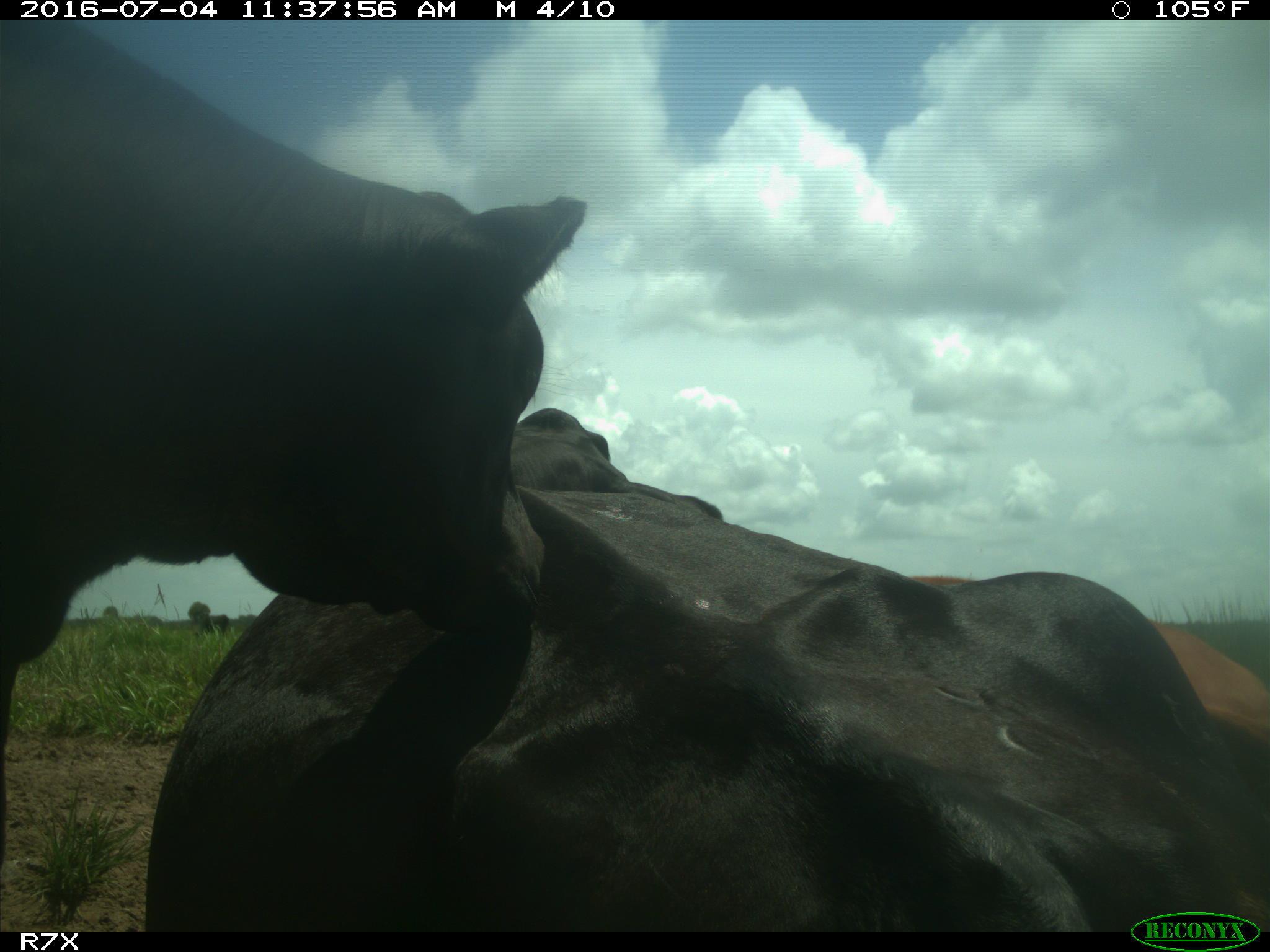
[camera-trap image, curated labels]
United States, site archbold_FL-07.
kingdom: Animalia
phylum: Chordata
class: Mammalia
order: Artiodactyla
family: Bovidae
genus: Bos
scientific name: Bos taurus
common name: domestic cow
Bos taurus (domestic cow).